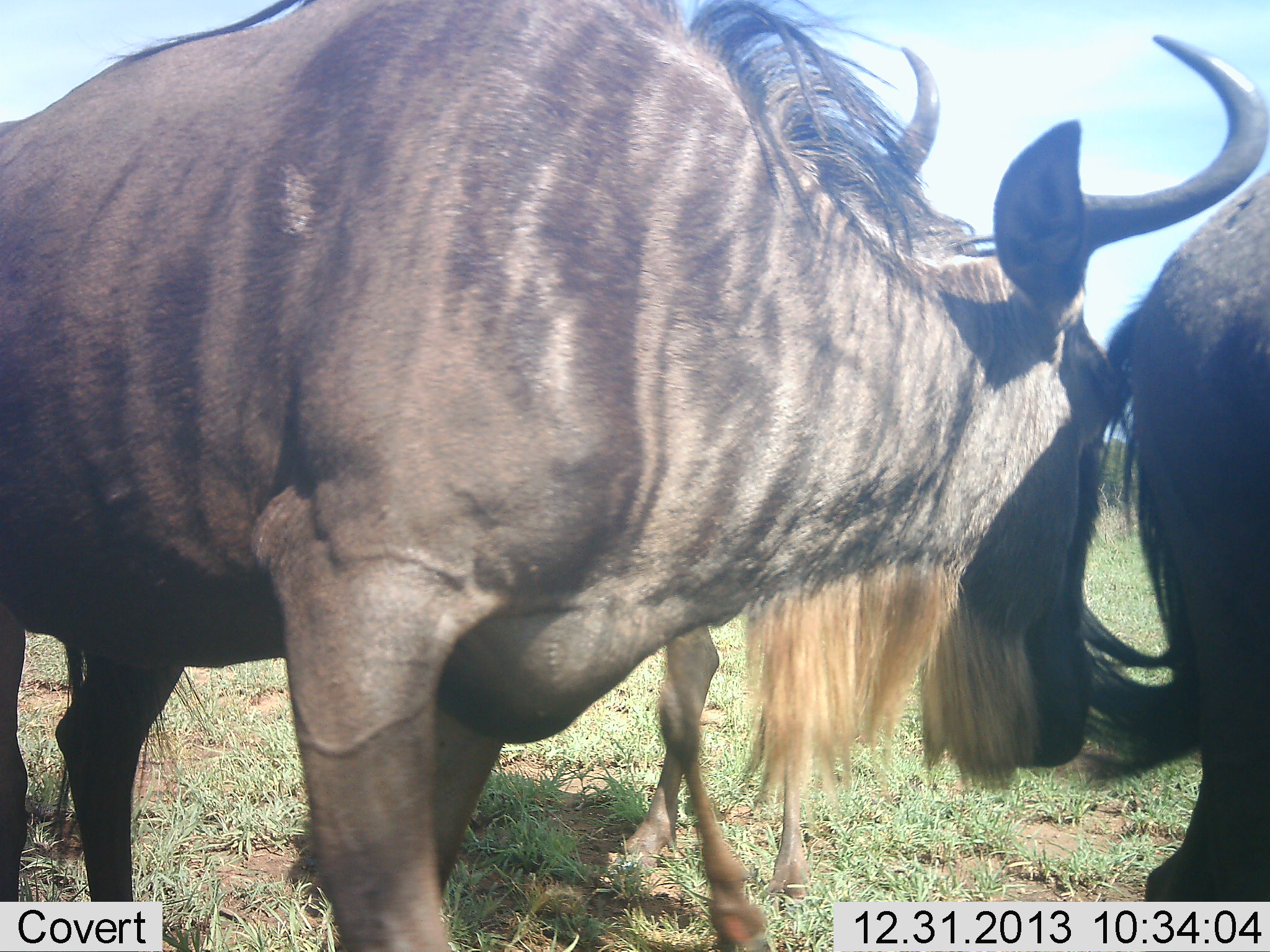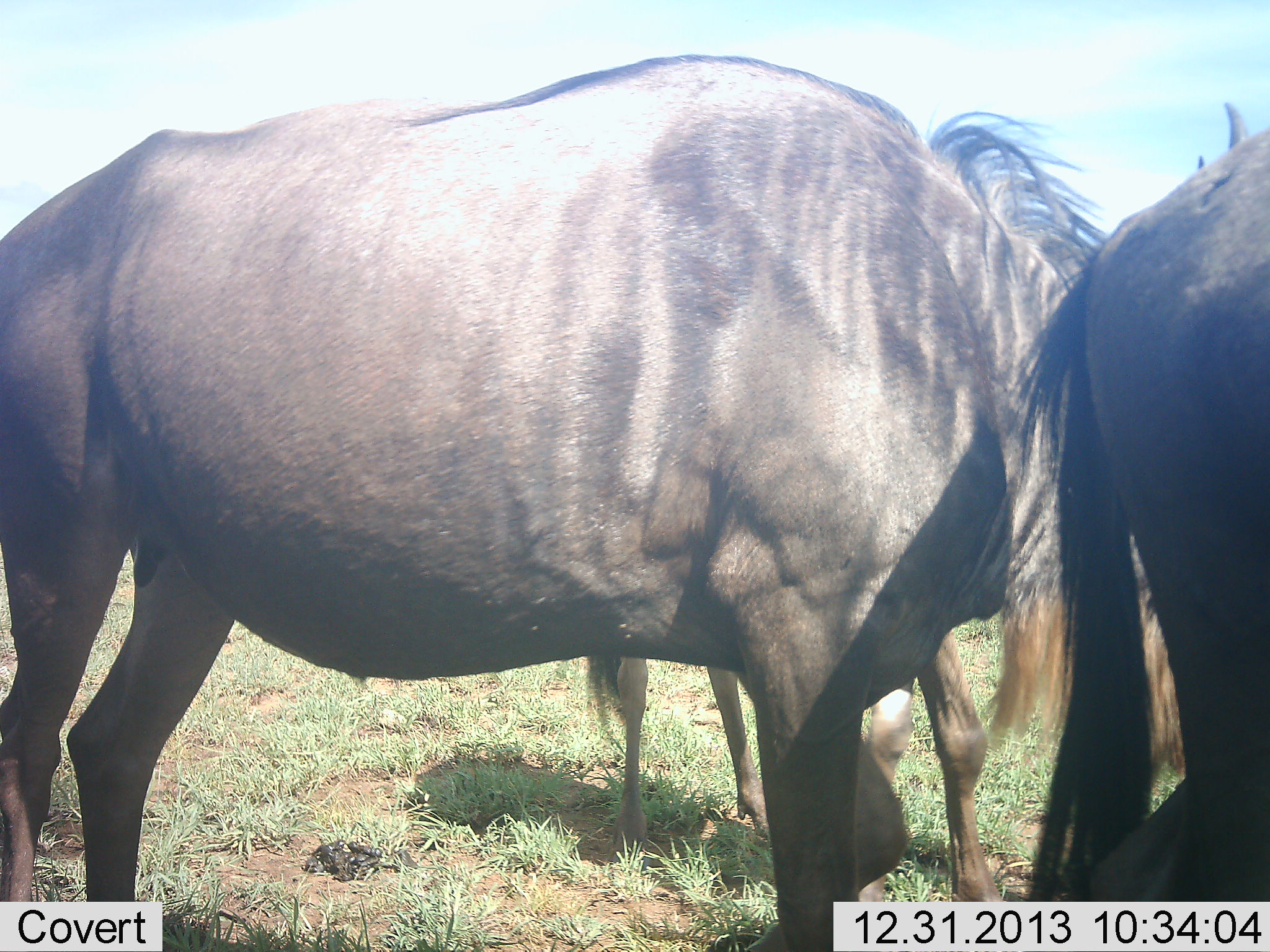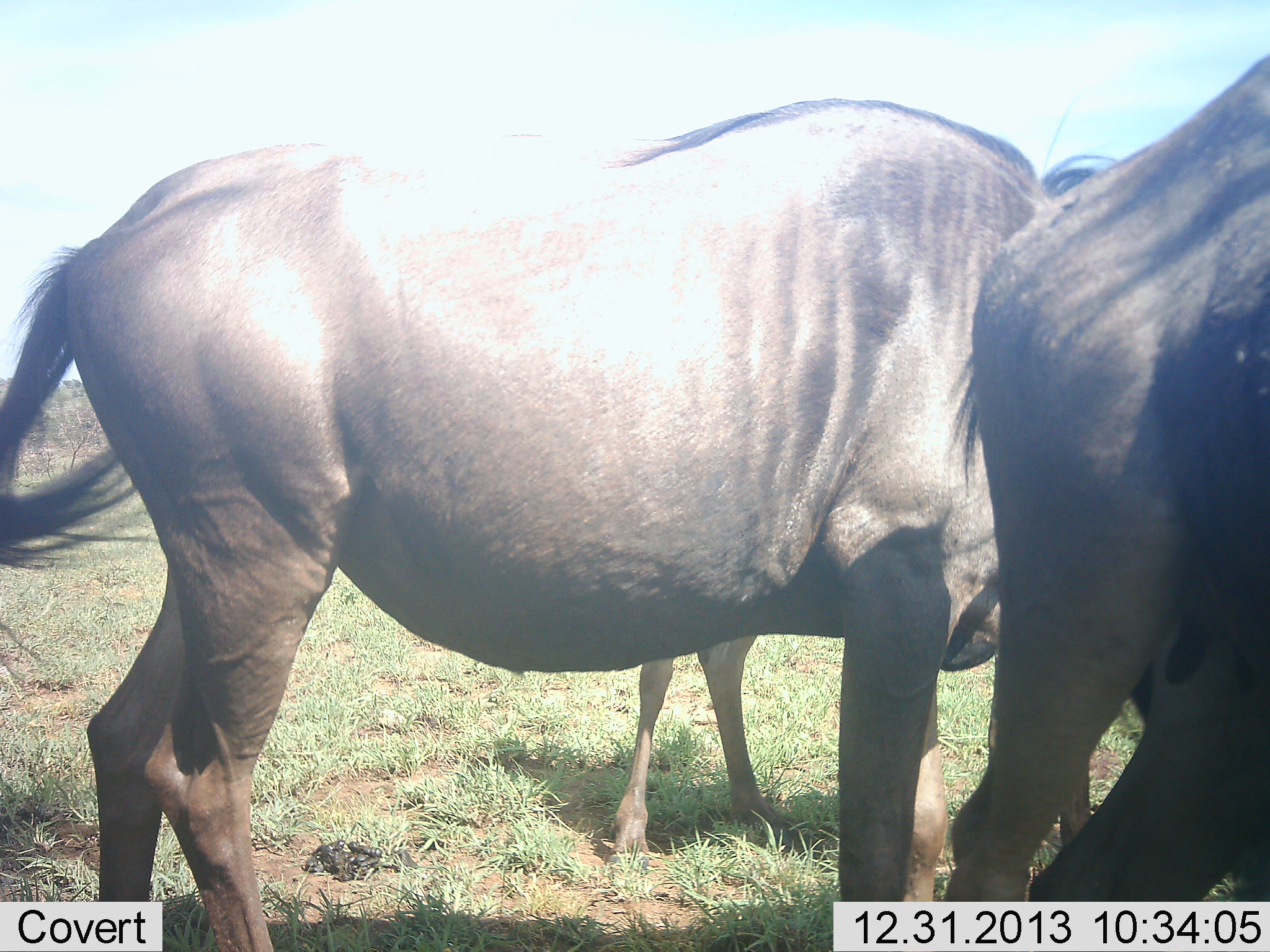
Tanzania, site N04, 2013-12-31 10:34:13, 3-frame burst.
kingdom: Animalia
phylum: Chordata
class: Mammalia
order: Artiodactyla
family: Bovidae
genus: Connochaetes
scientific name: Connochaetes taurinus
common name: blue wildebeest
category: wildebeest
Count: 3.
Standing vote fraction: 60%.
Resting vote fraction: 0%.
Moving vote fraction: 60%.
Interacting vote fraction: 0%.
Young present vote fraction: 40%.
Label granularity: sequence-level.